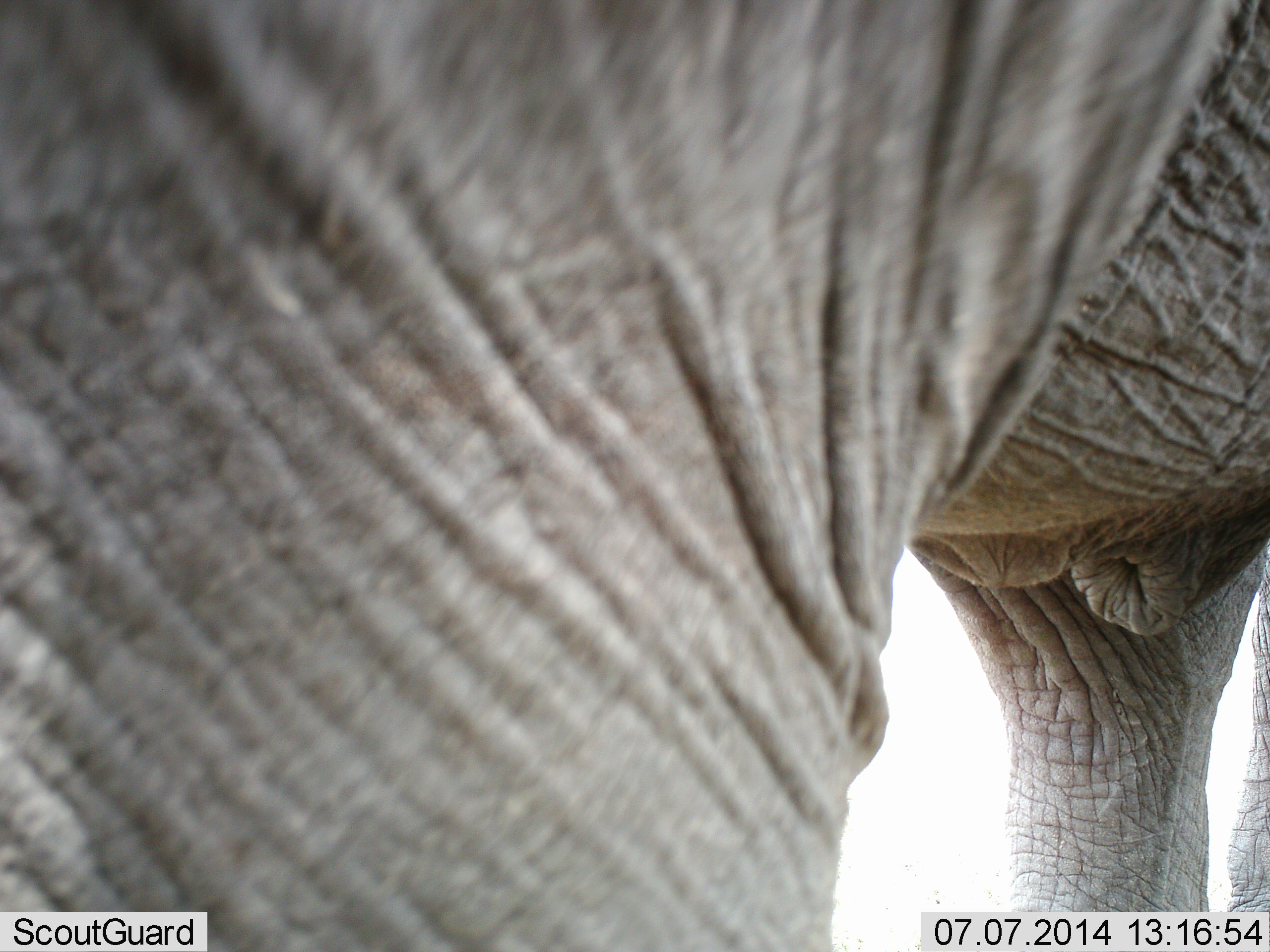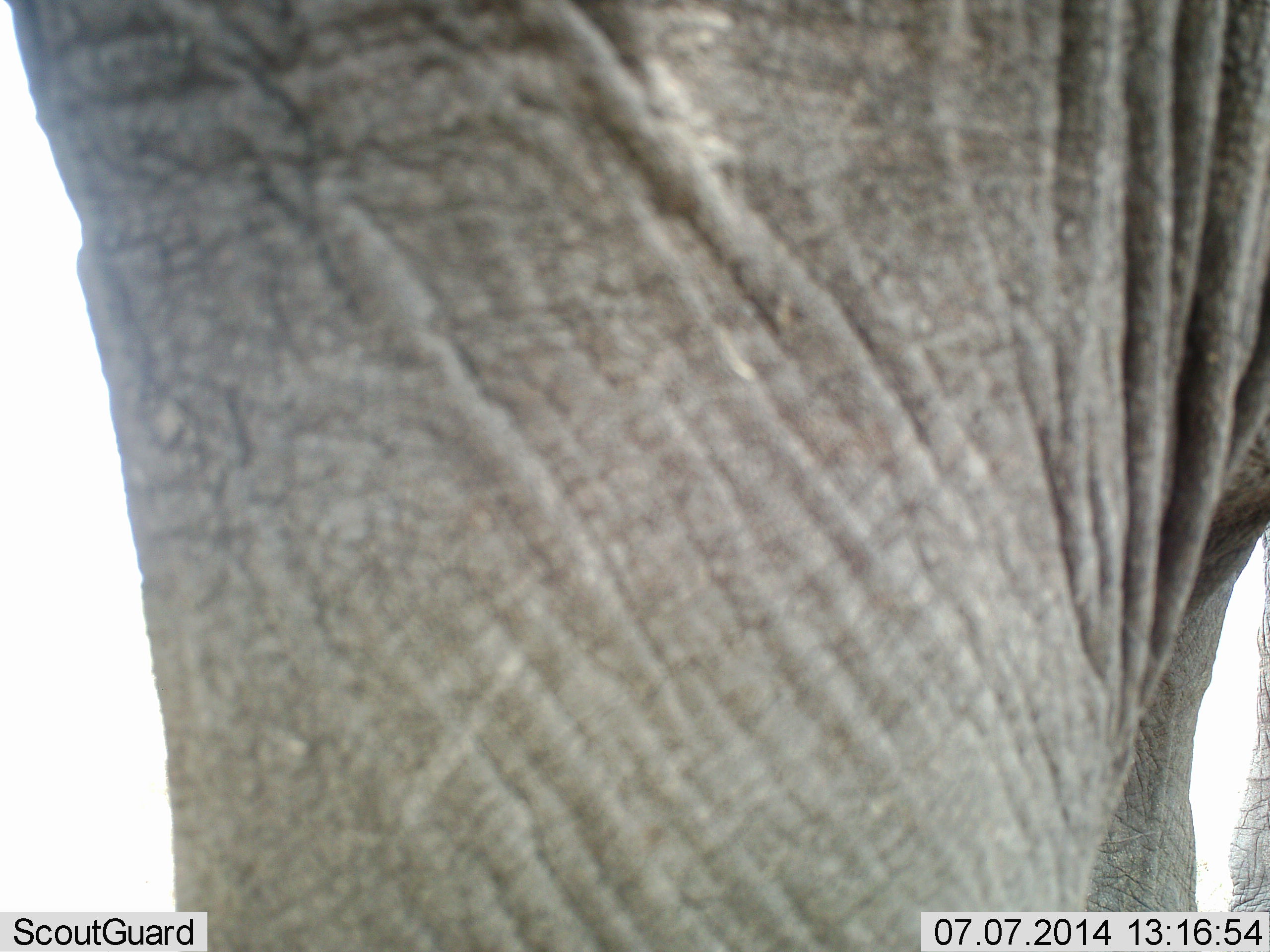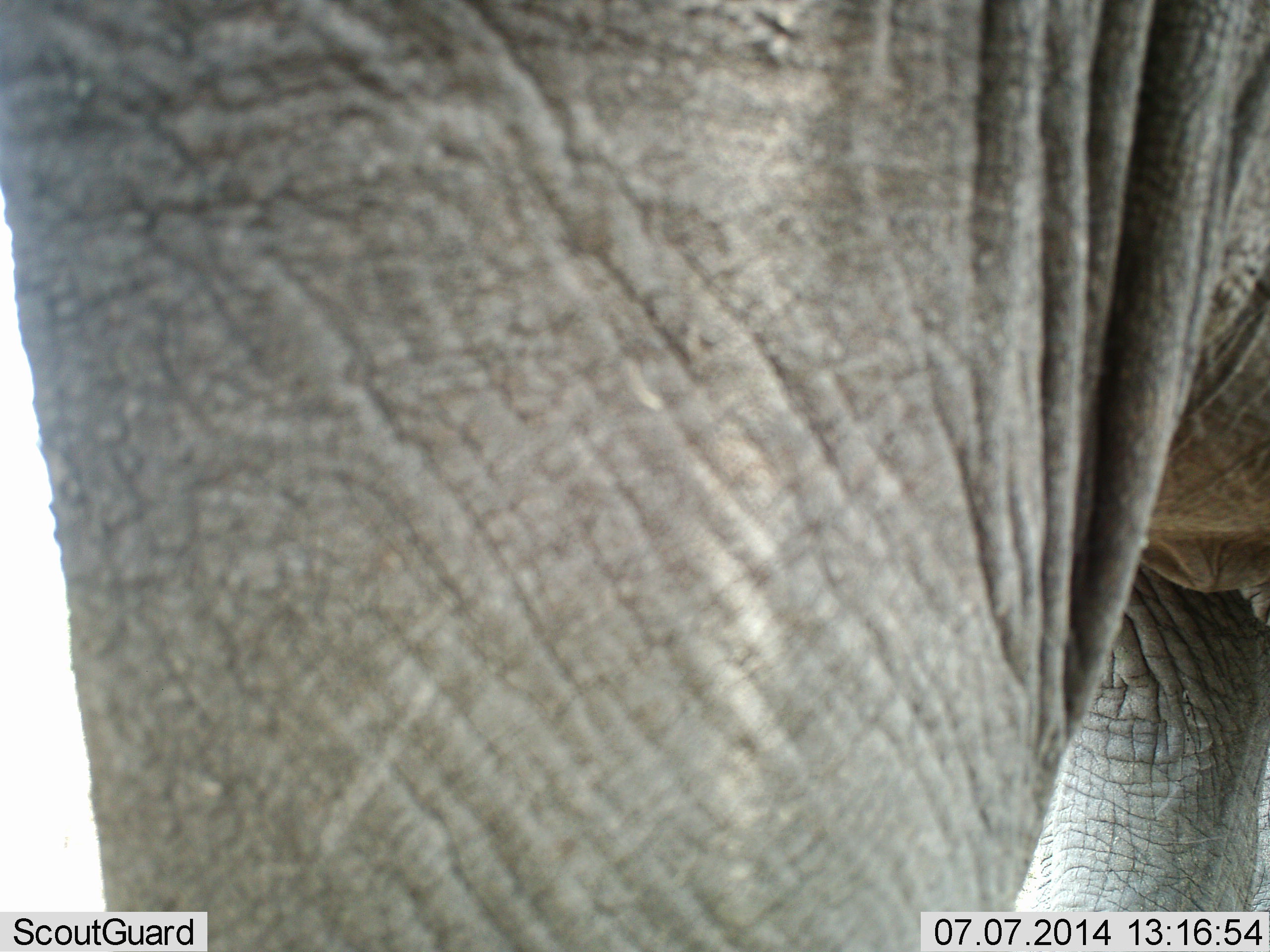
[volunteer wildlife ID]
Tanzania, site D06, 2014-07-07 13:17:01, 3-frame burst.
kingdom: Animalia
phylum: Chordata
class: Mammalia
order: Proboscidea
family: Elephantidae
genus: Loxodonta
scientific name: Loxodonta africana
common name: african bush elephant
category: elephant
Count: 1.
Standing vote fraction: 90%.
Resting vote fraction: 10%.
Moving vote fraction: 0%.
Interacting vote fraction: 0%.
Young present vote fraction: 0%.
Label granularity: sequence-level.